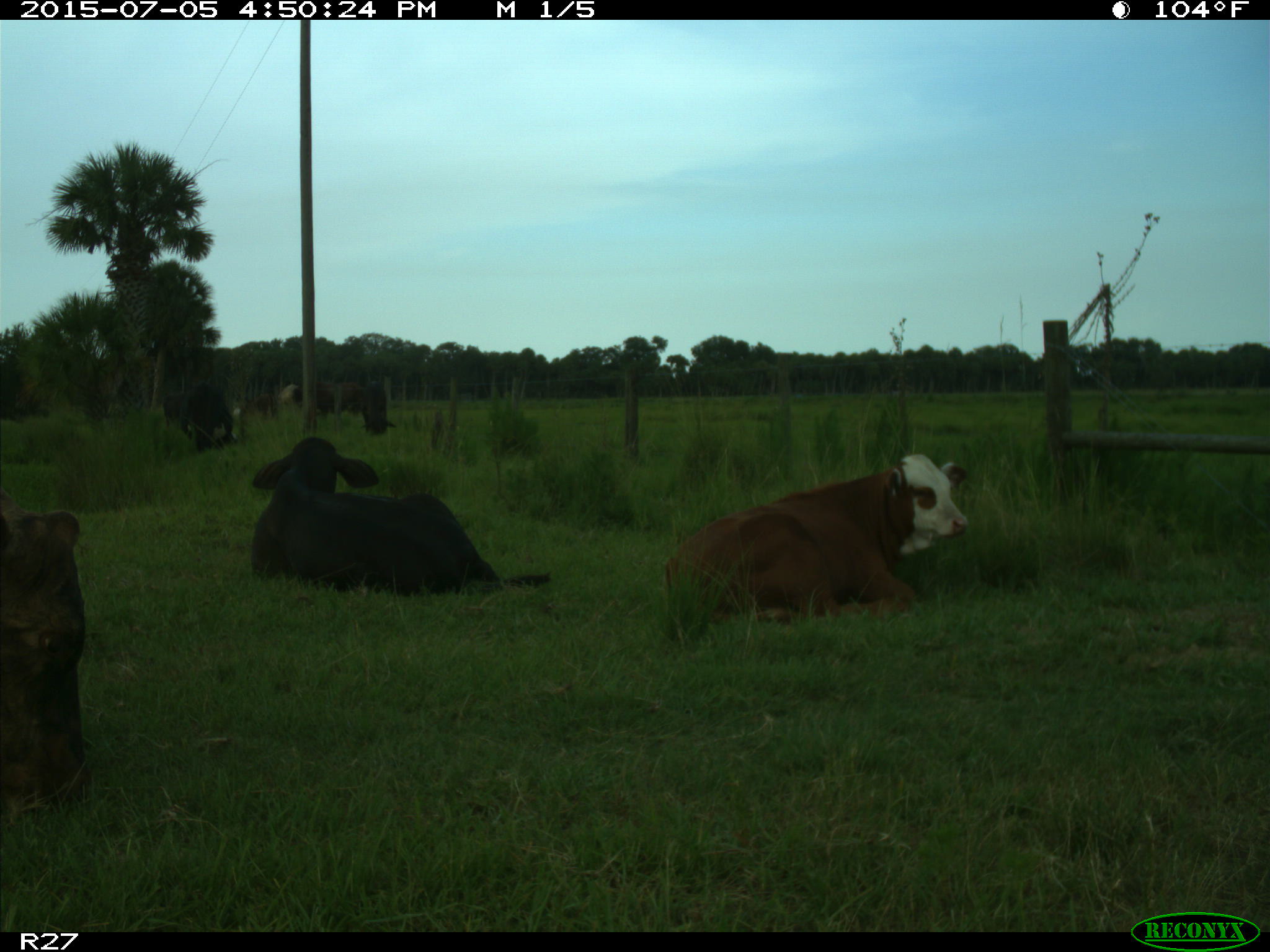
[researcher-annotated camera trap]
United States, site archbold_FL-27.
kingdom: Animalia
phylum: Chordata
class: Mammalia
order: Artiodactyla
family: Bovidae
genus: Bos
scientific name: Bos taurus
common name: domestic cow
Bos taurus (domestic cow).